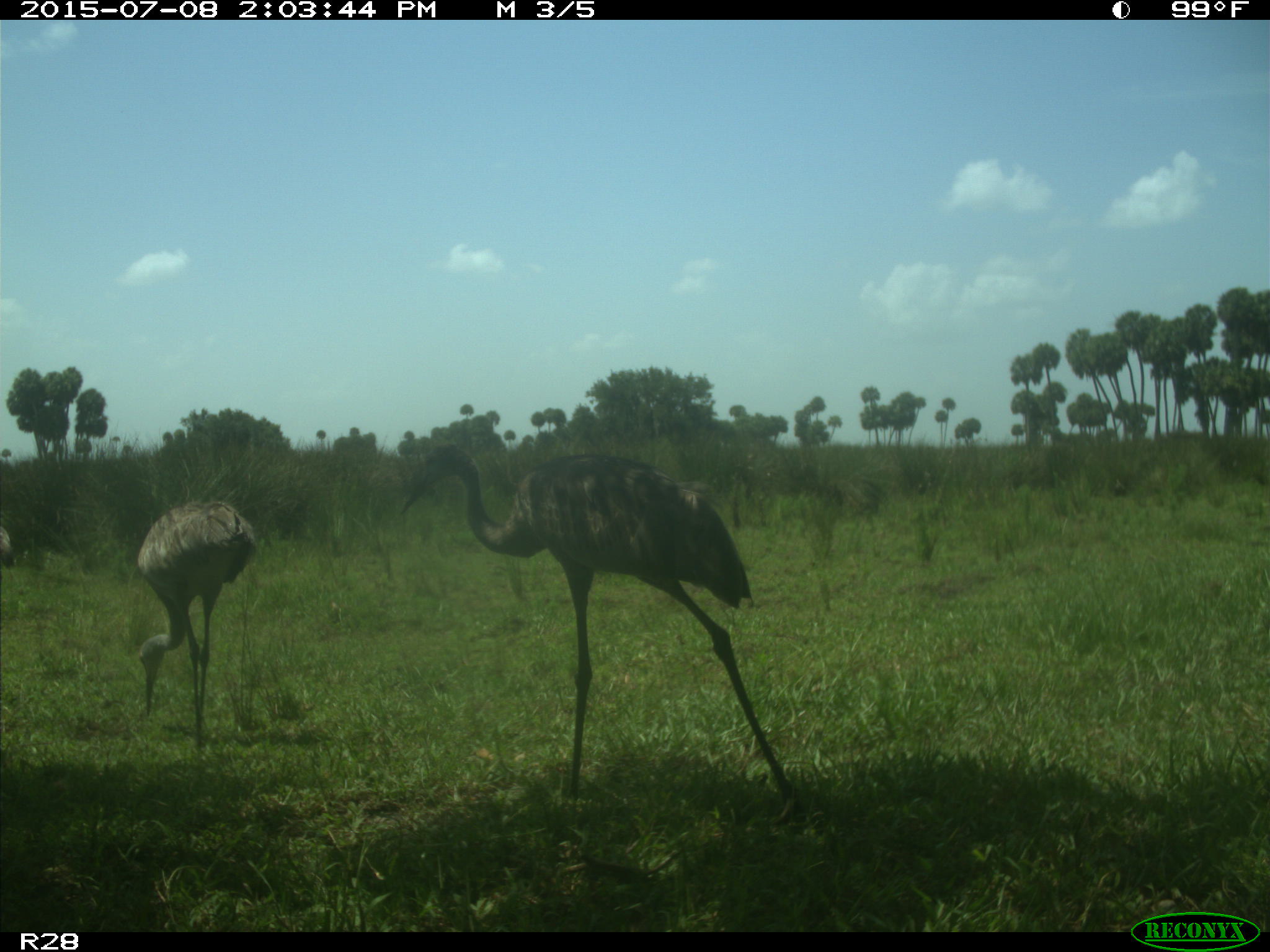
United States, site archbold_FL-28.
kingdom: Animalia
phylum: Chordata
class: Aves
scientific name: Aves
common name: birds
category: unidentified bird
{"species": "unidentified bird (birds) (Aves)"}